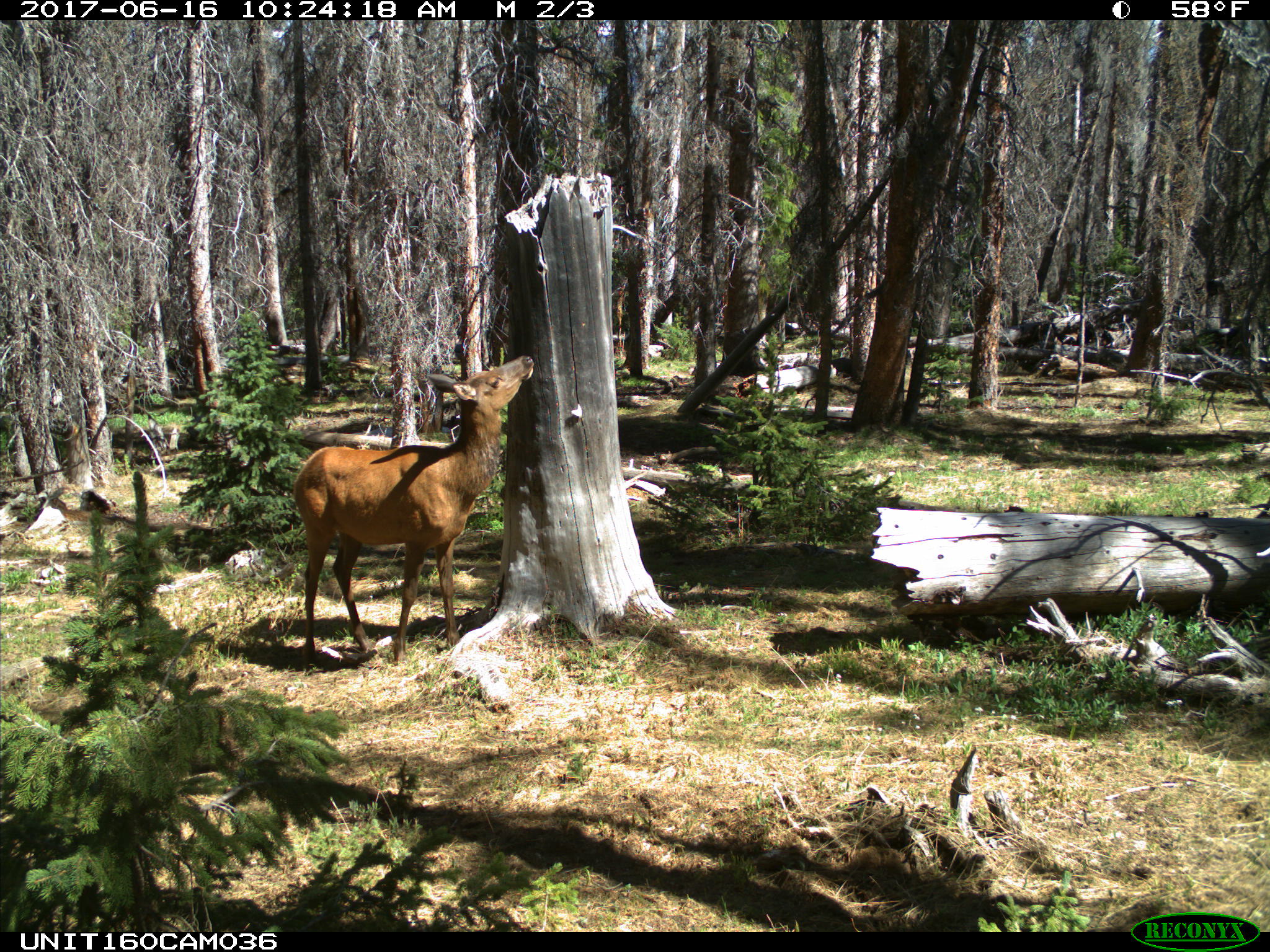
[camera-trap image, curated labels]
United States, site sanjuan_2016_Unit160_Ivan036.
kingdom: Animalia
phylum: Chordata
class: Mammalia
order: Artiodactyla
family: Cervidae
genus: Cervus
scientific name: Cervus elaphus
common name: red deer